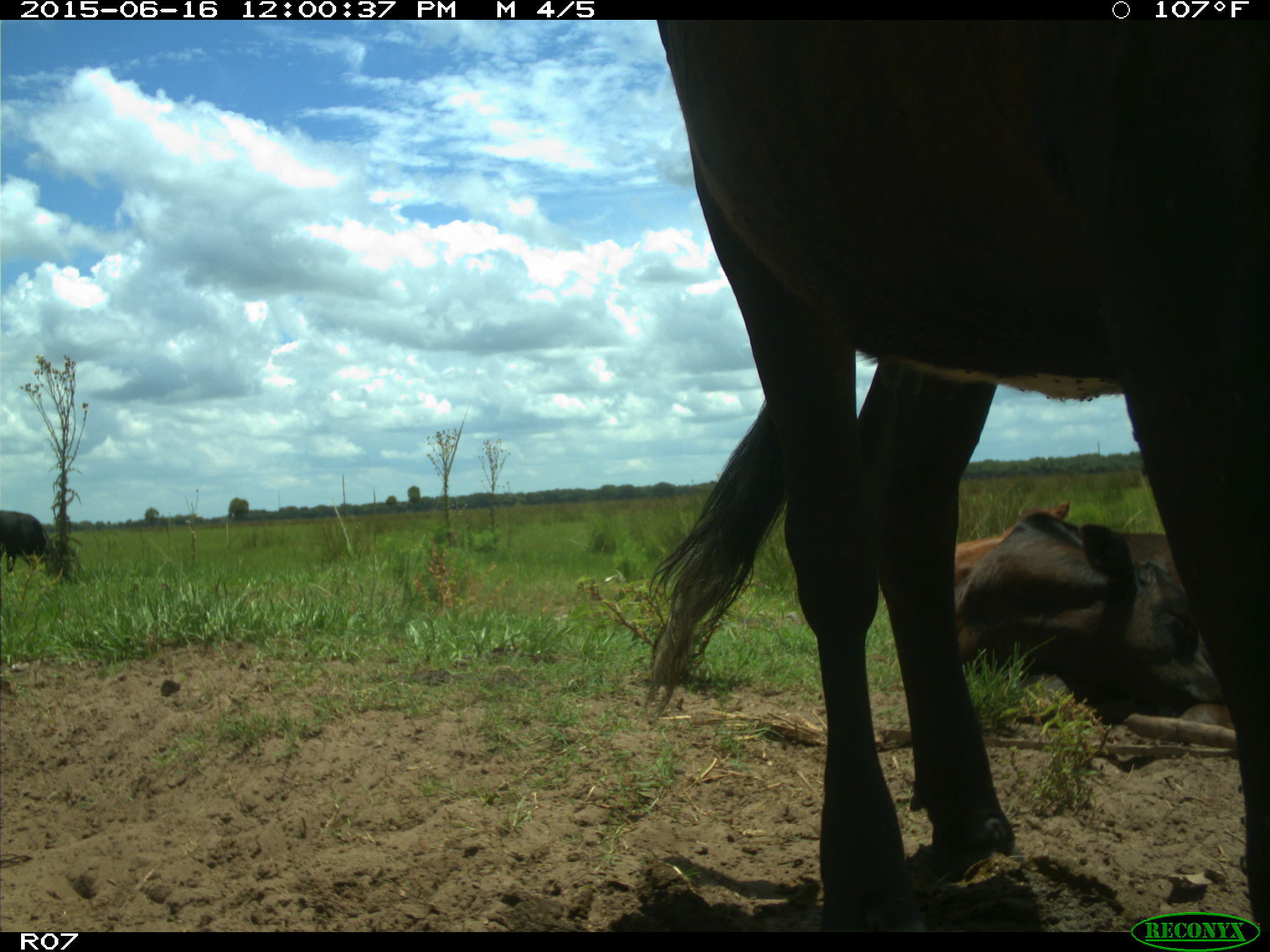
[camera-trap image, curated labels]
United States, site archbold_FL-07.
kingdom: Animalia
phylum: Chordata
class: Mammalia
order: Artiodactyla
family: Bovidae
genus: Bos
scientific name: Bos taurus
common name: domestic cow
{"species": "Bos taurus (domestic cow)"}